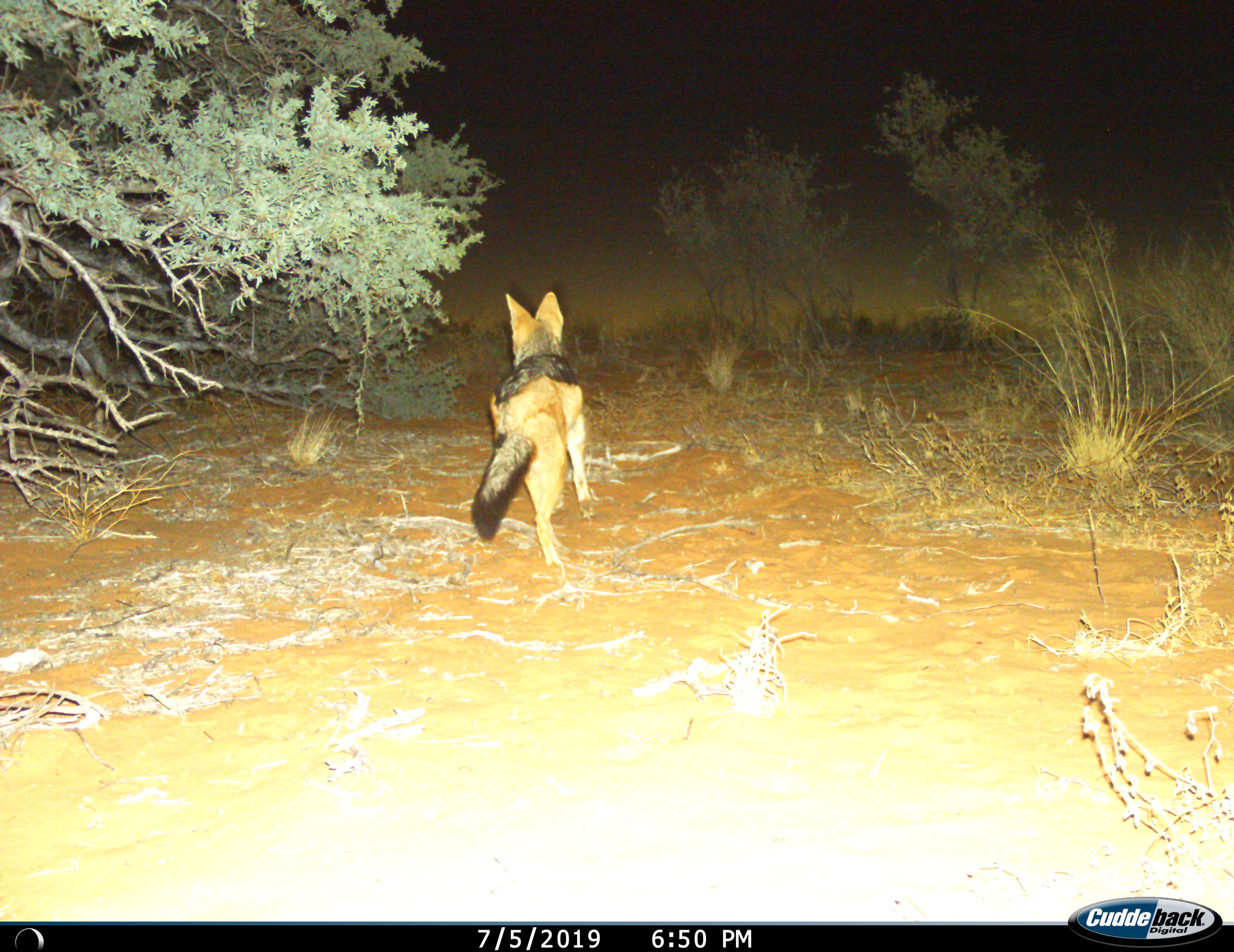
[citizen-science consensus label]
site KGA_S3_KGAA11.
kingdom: Animalia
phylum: Chordata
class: Mammalia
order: Carnivora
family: Canidae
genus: Lupulella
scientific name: Lupulella mesomelas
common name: black-backed jackal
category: jackalblackbacked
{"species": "jackalblackbacked (black-backed jackal) (Lupulella mesomelas)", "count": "1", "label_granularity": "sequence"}